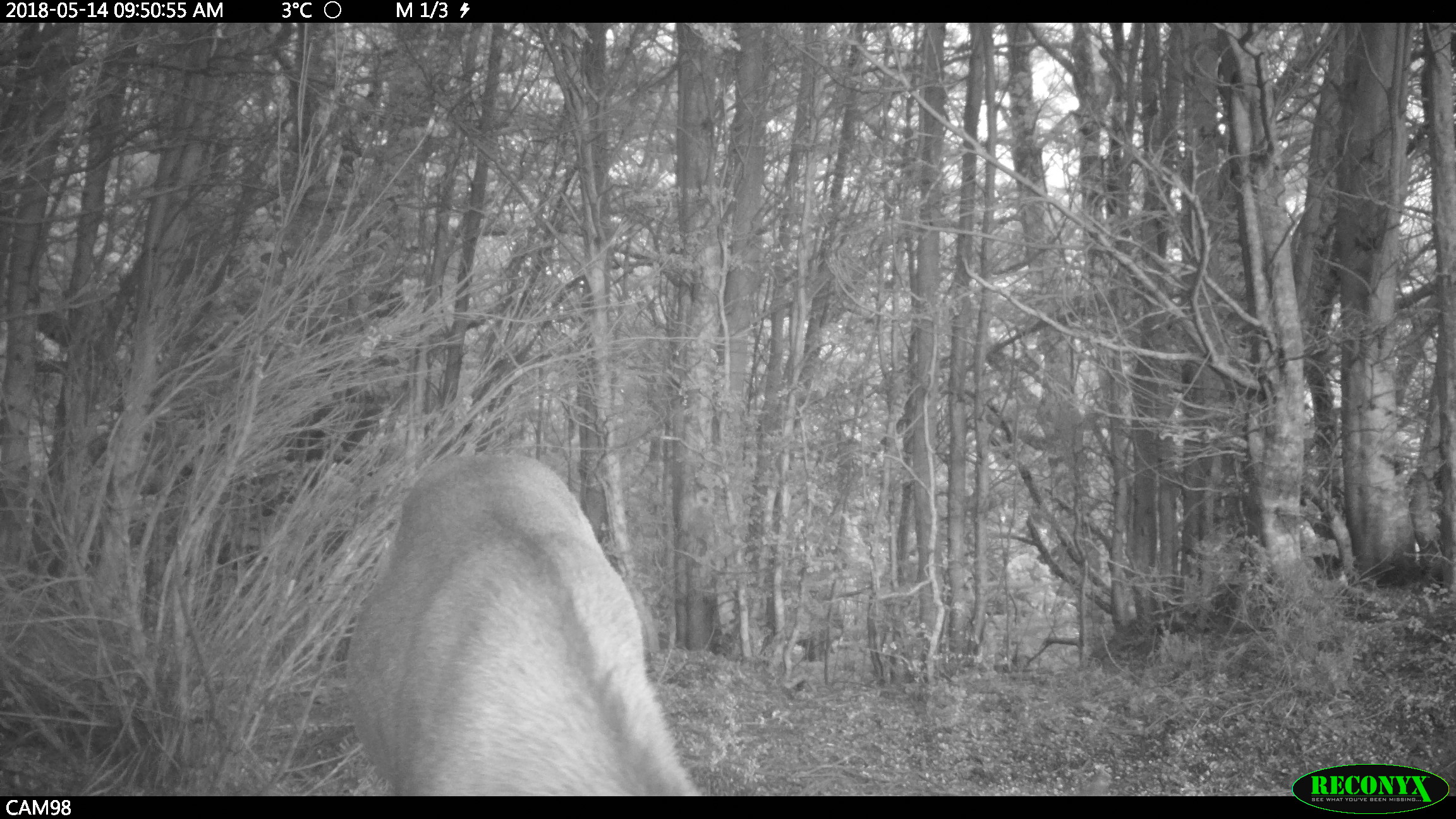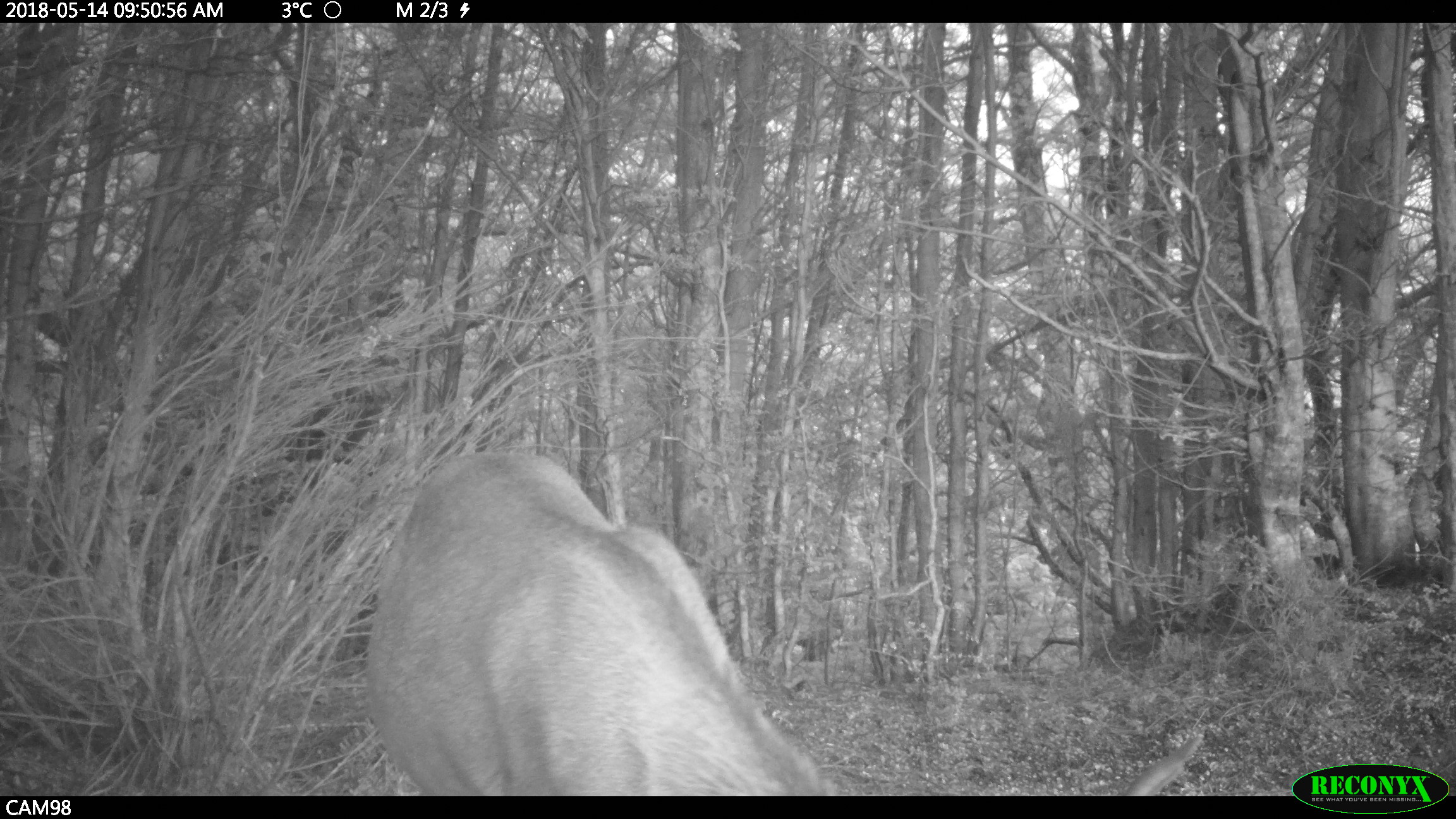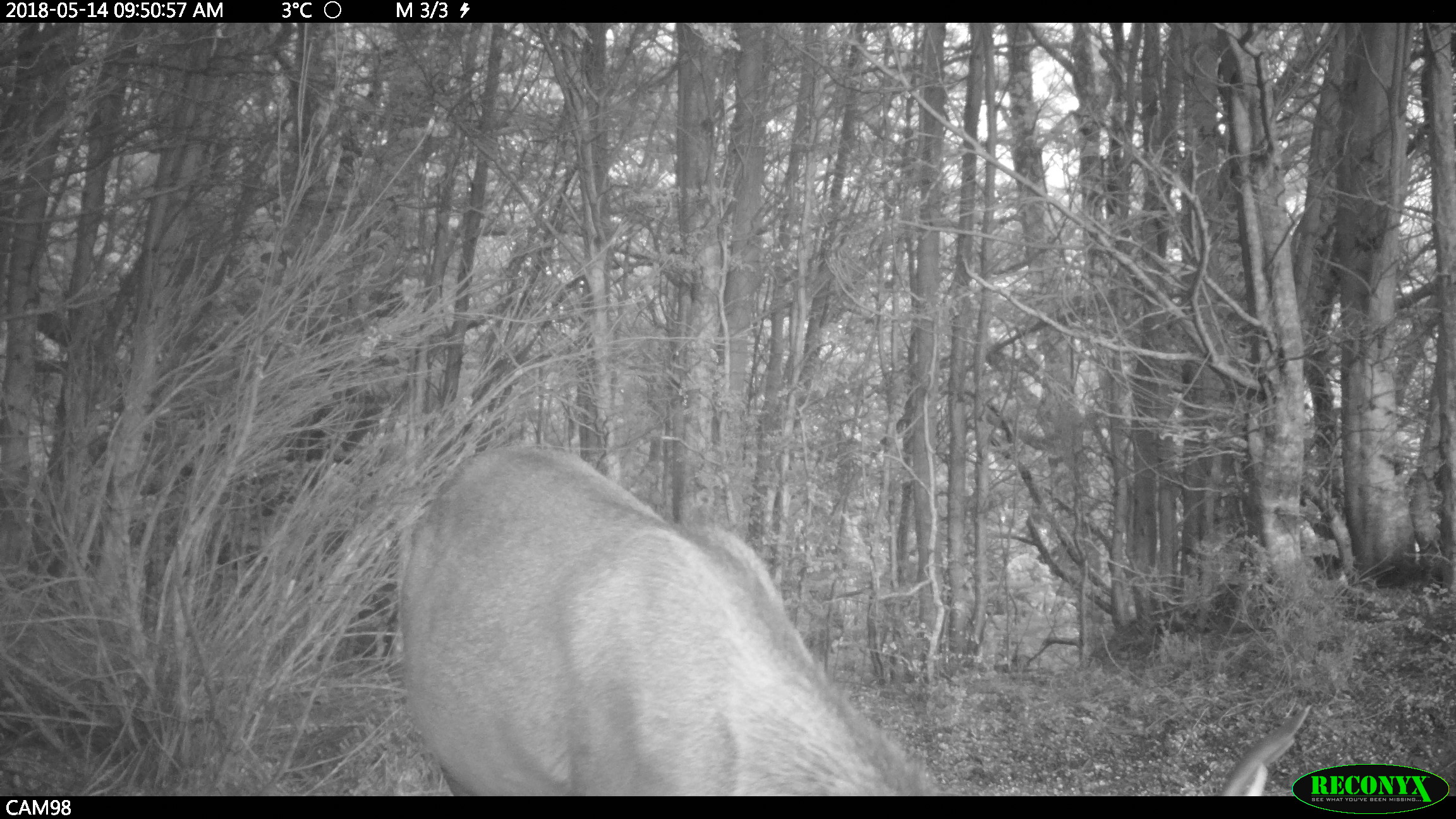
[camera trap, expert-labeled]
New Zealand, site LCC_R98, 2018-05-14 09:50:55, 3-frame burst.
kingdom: Animalia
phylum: Chordata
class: Mammalia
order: Artiodactyla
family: Cervidae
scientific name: Cervidae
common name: deer